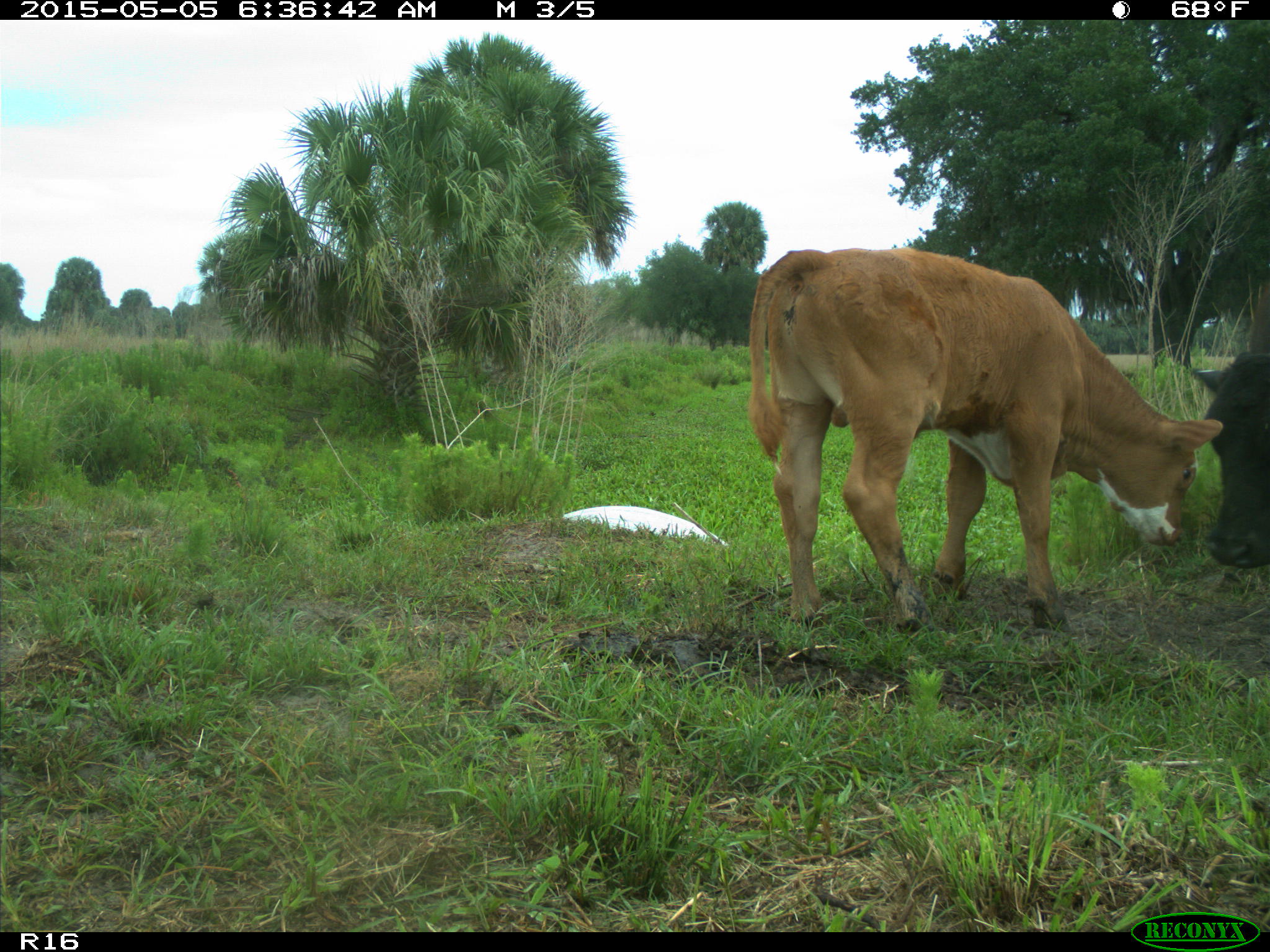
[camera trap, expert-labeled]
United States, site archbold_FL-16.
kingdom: Animalia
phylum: Chordata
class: Mammalia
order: Artiodactyla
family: Bovidae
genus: Bos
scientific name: Bos taurus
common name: domestic cow